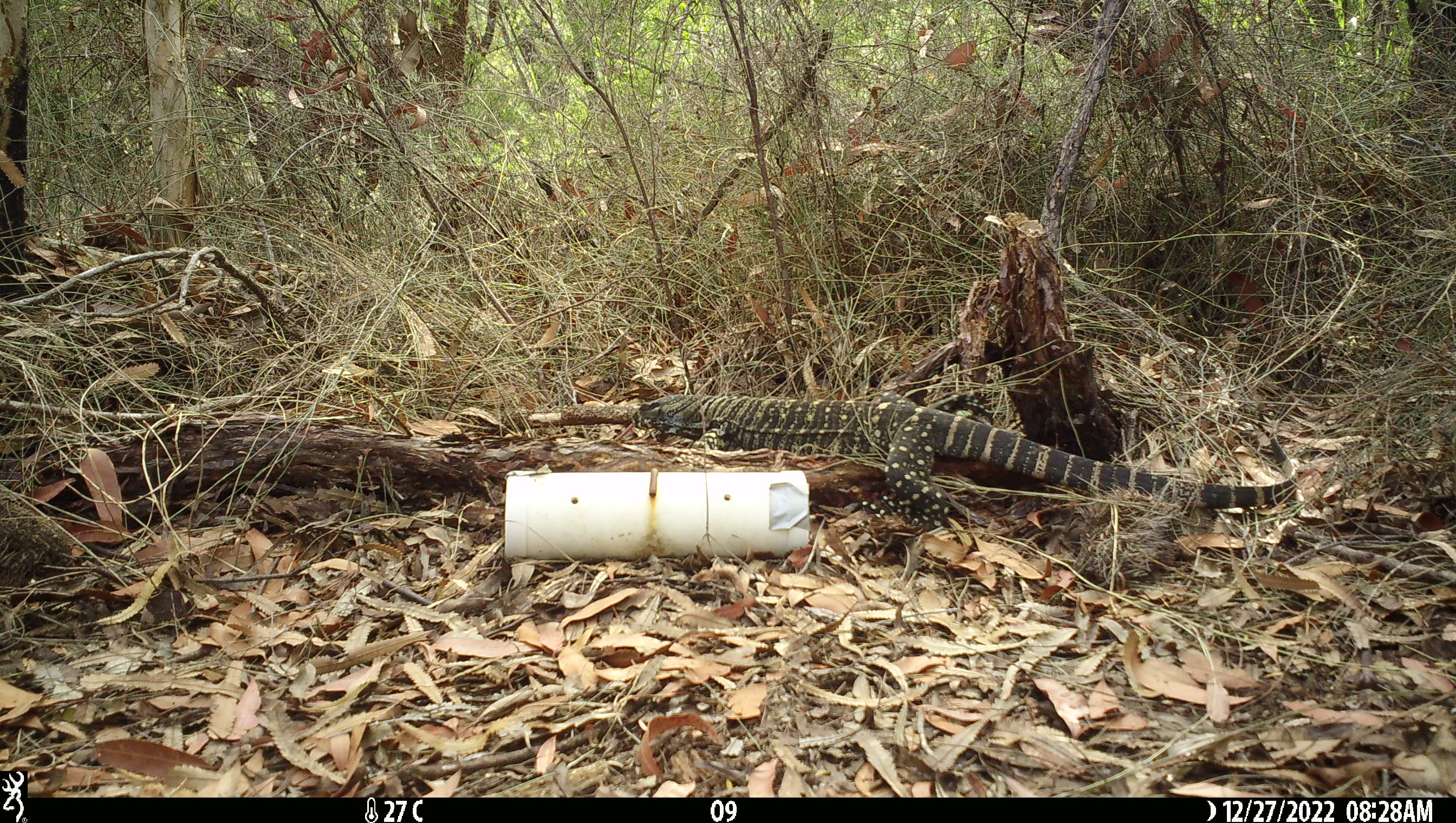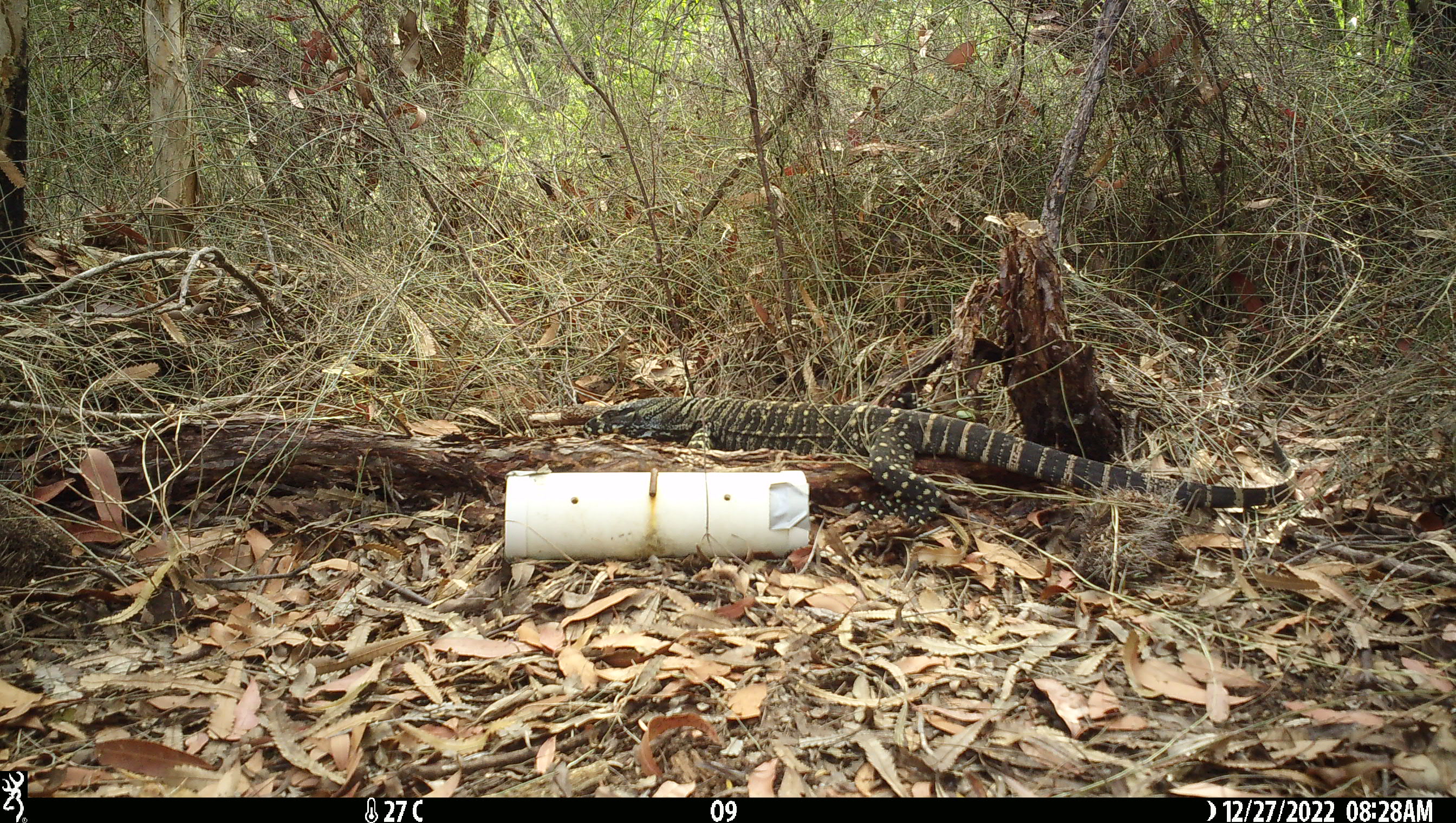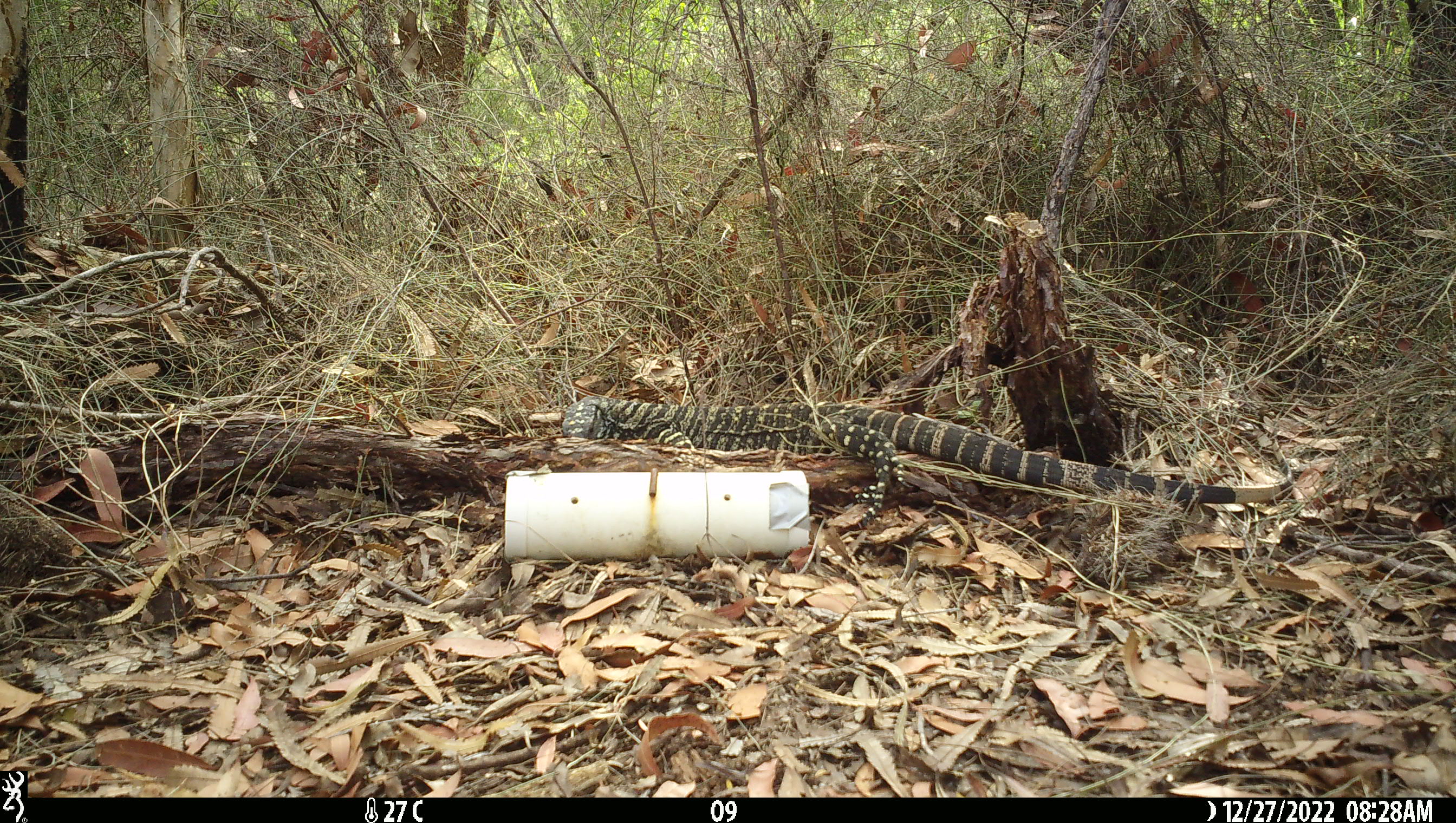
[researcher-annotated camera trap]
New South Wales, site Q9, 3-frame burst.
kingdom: Animalia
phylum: Chordata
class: Reptilia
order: Squamata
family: Varanidae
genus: Varanus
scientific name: Varanus varius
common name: lace monitor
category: goanna